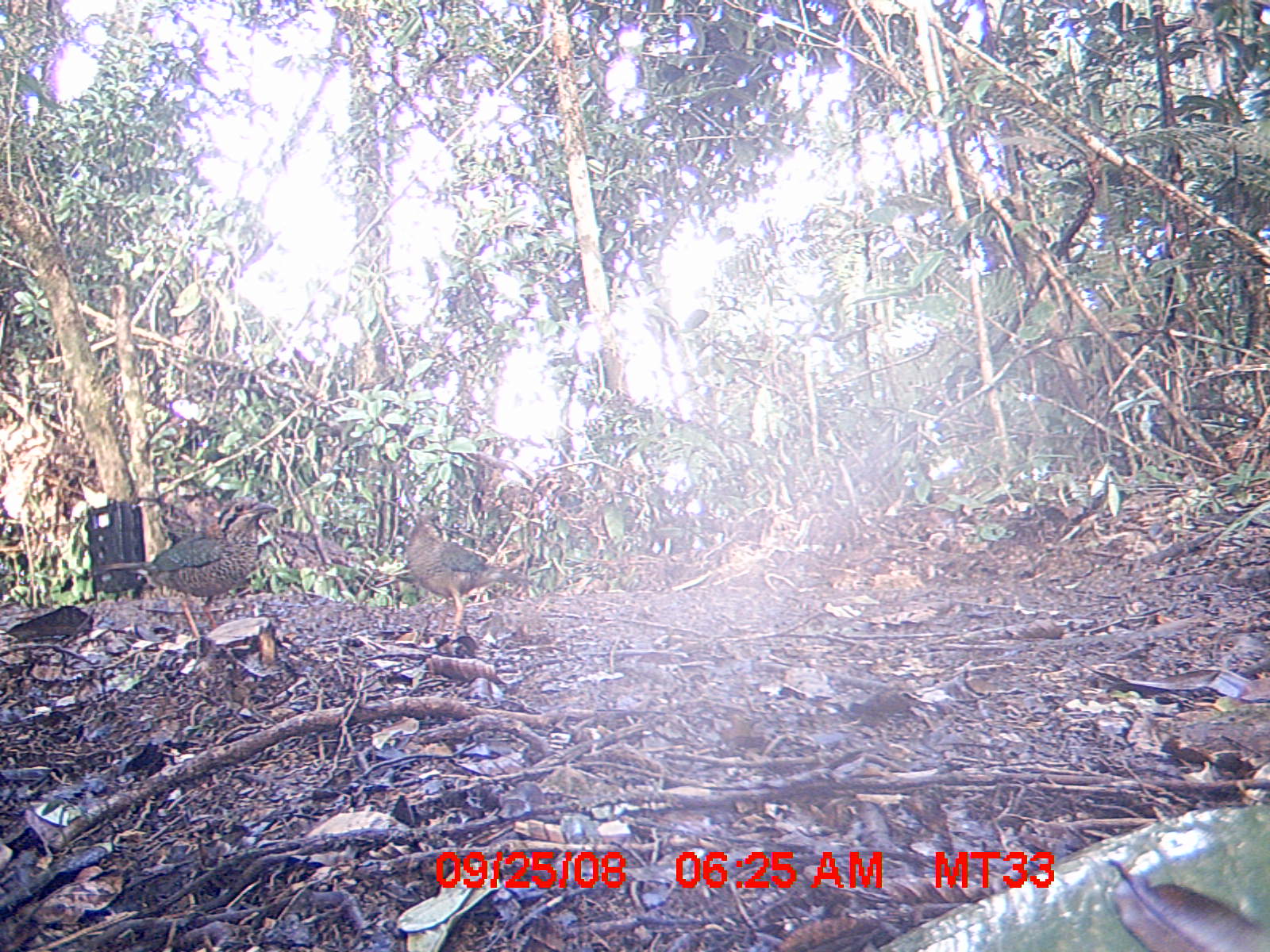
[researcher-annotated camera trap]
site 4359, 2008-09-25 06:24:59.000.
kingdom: Animalia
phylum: Chordata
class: Aves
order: Coraciiformes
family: Brachypteraciidae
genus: Brachypteracias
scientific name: Brachypteracias squamiger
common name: scaly ground-roller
Brachypteracias squamiger (scaly ground-roller), count 2.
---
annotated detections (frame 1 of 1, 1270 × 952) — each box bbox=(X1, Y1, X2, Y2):
brachypteracias squamiger: bbox=(89, 494, 280, 659); bbox=(403, 491, 538, 639)